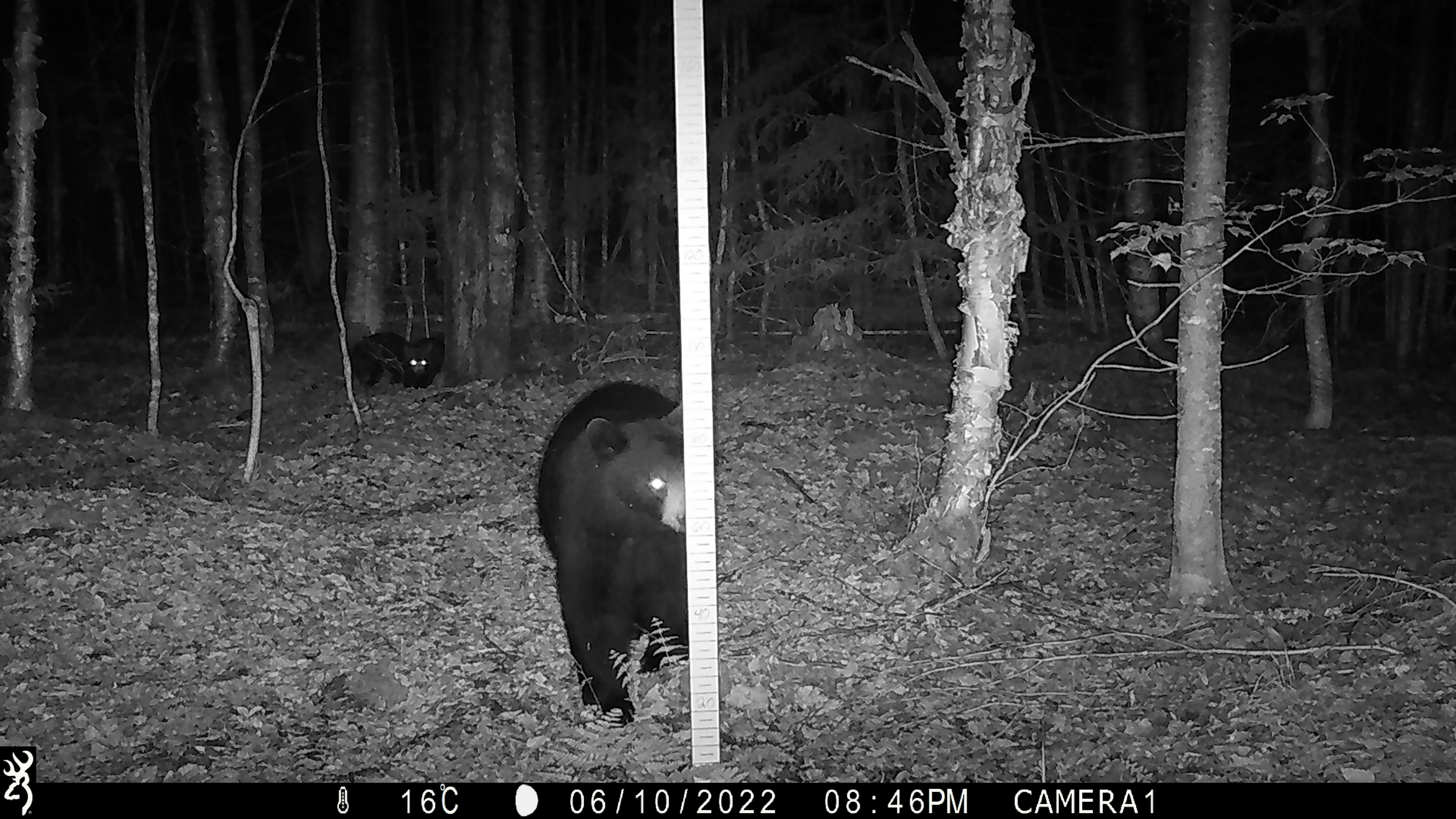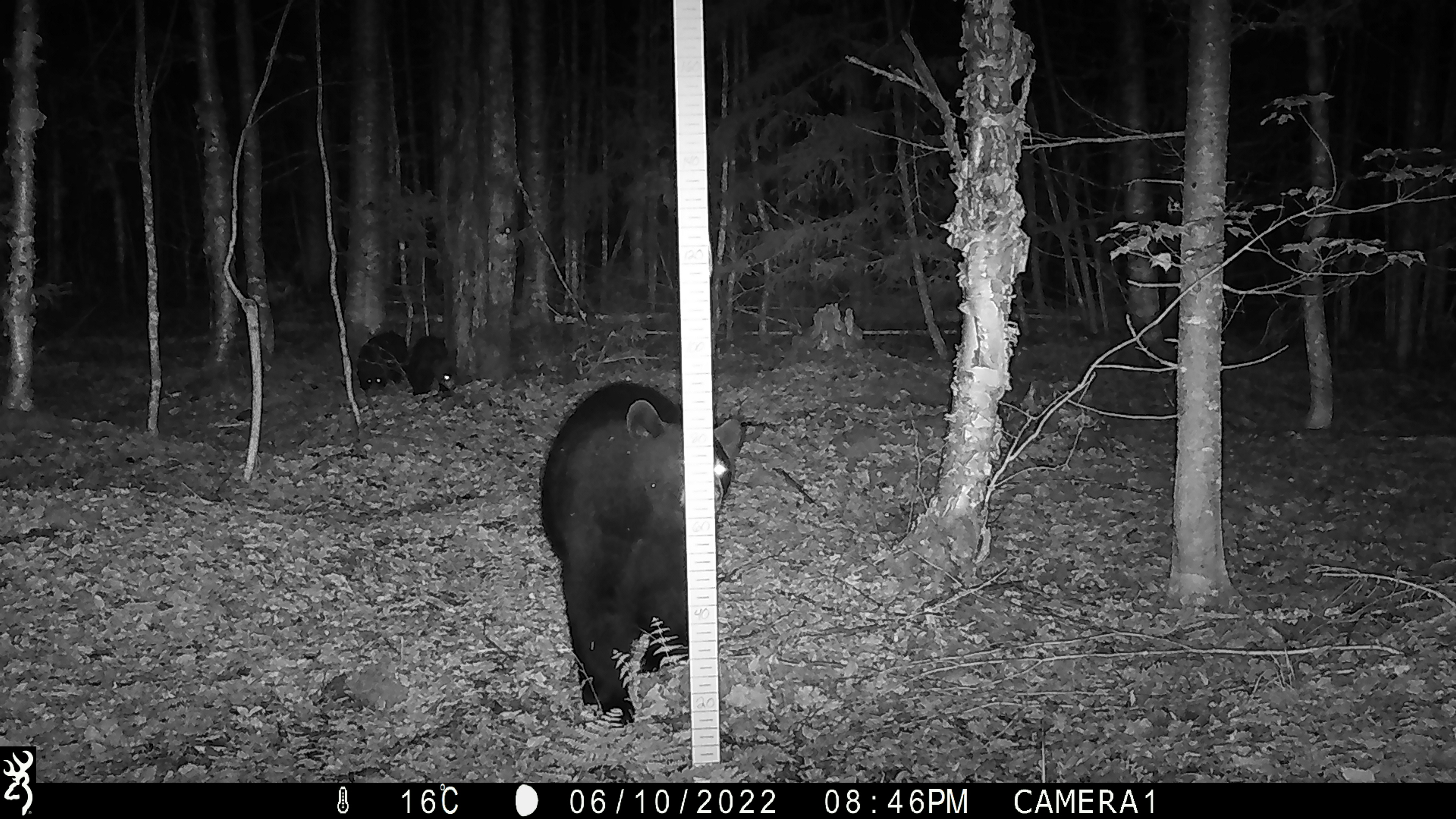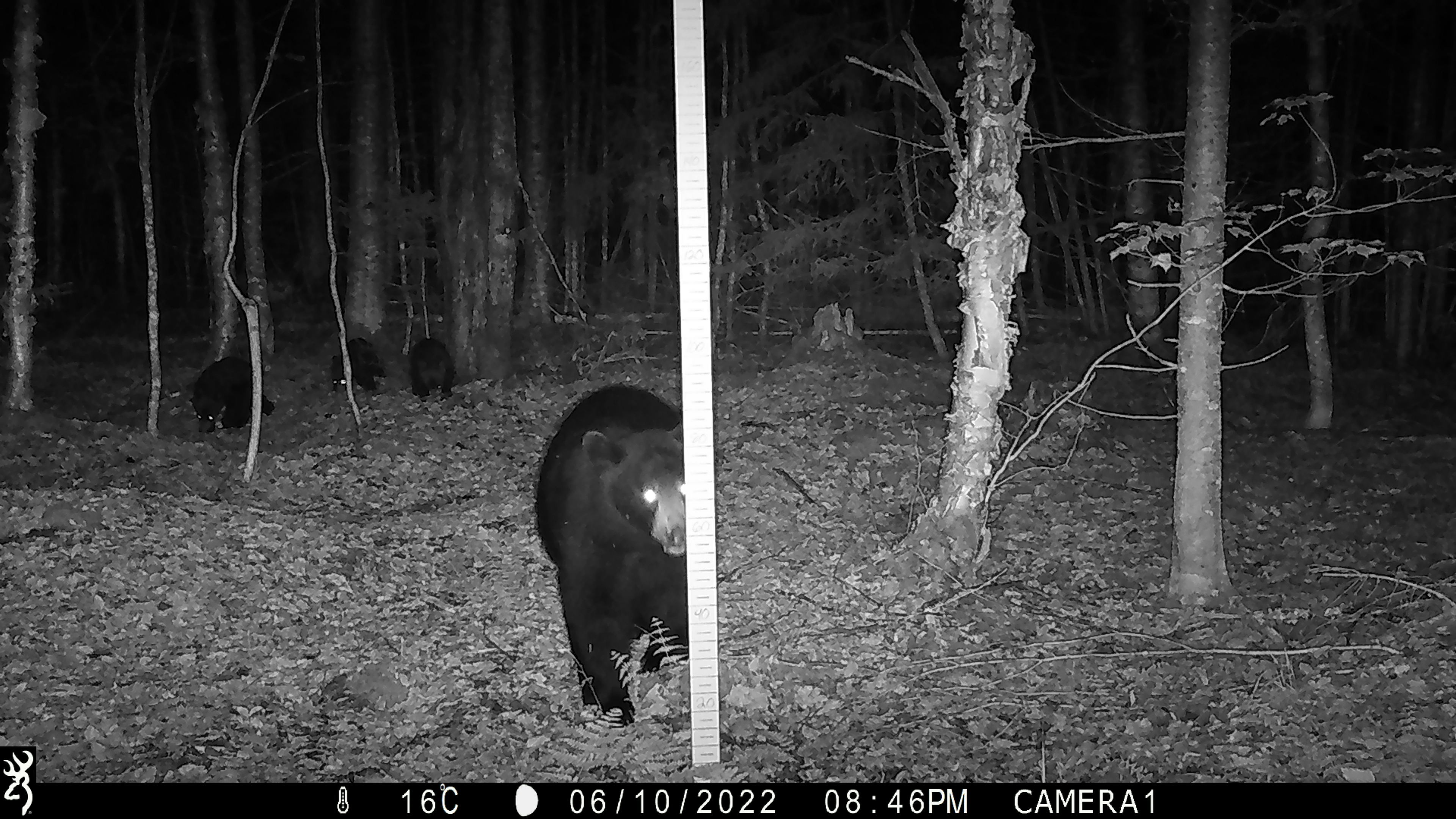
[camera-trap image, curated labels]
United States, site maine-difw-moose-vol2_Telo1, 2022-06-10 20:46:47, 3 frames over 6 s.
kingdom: Animalia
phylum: Chordata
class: Mammalia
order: Carnivora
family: Ursidae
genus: Ursus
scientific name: Ursus americanus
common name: black bear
Black bear (Ursus americanus).